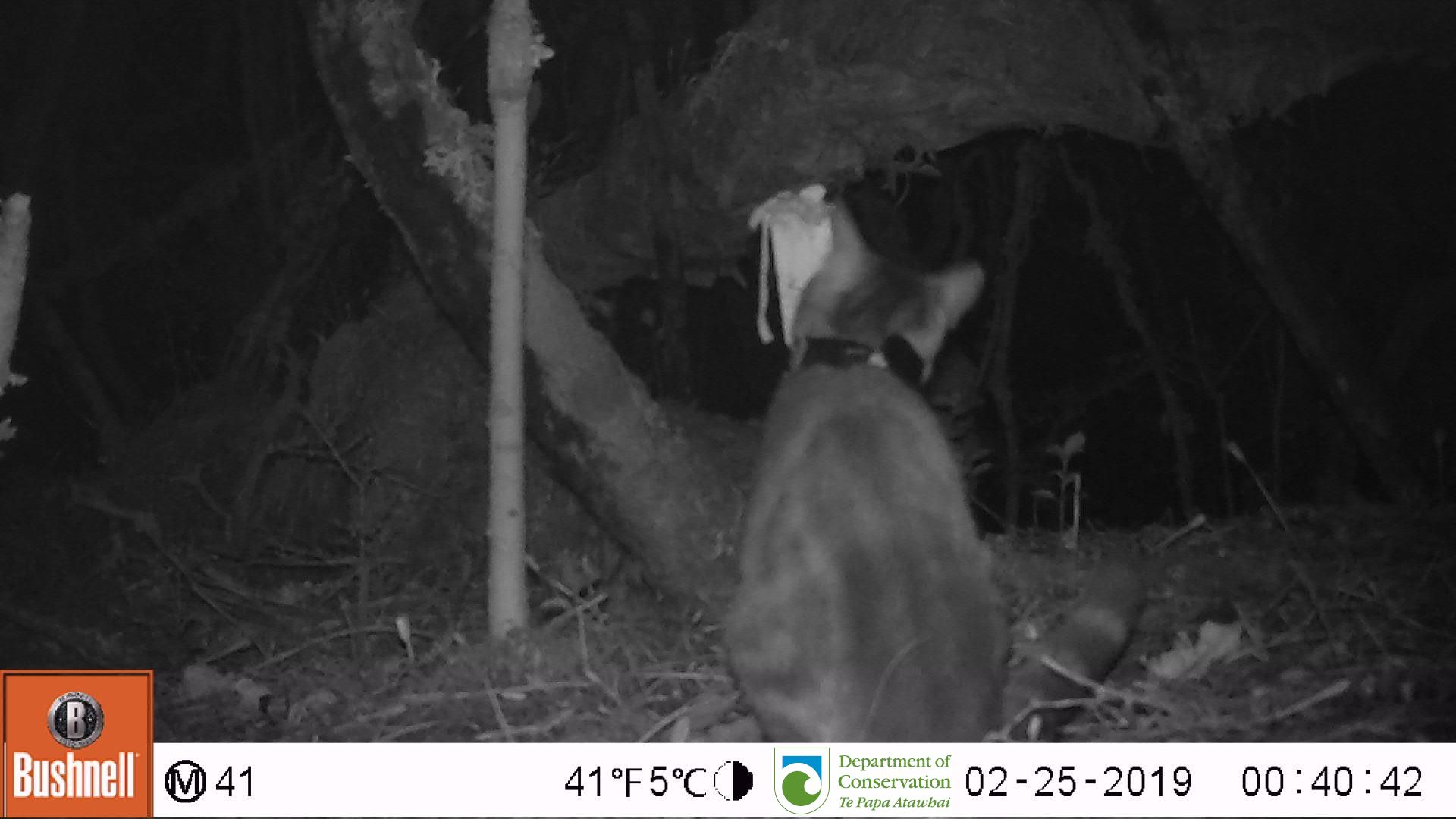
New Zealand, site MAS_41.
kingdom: Animalia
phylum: Chordata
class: Mammalia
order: Carnivora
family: Felidae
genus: Felis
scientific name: Felis catus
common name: domestic cat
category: cat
Cat (domestic cat) (Felis catus).